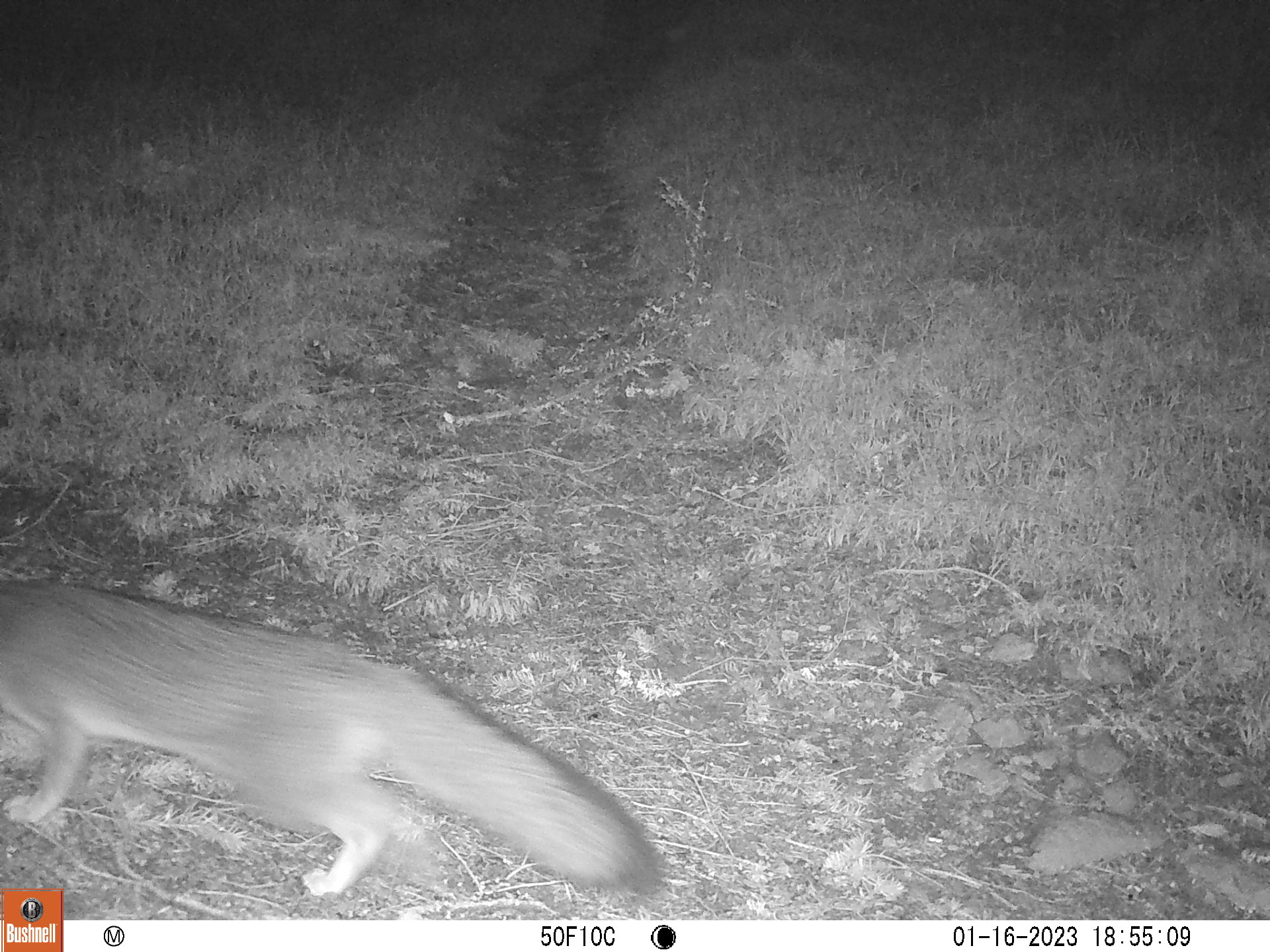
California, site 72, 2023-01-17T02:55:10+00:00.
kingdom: Animalia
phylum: Chordata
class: Mammalia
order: Carnivora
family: Canidae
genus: Urocyon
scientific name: Urocyon cinereoargenteus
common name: gray fox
Gray fox (Urocyon cinereoargenteus).